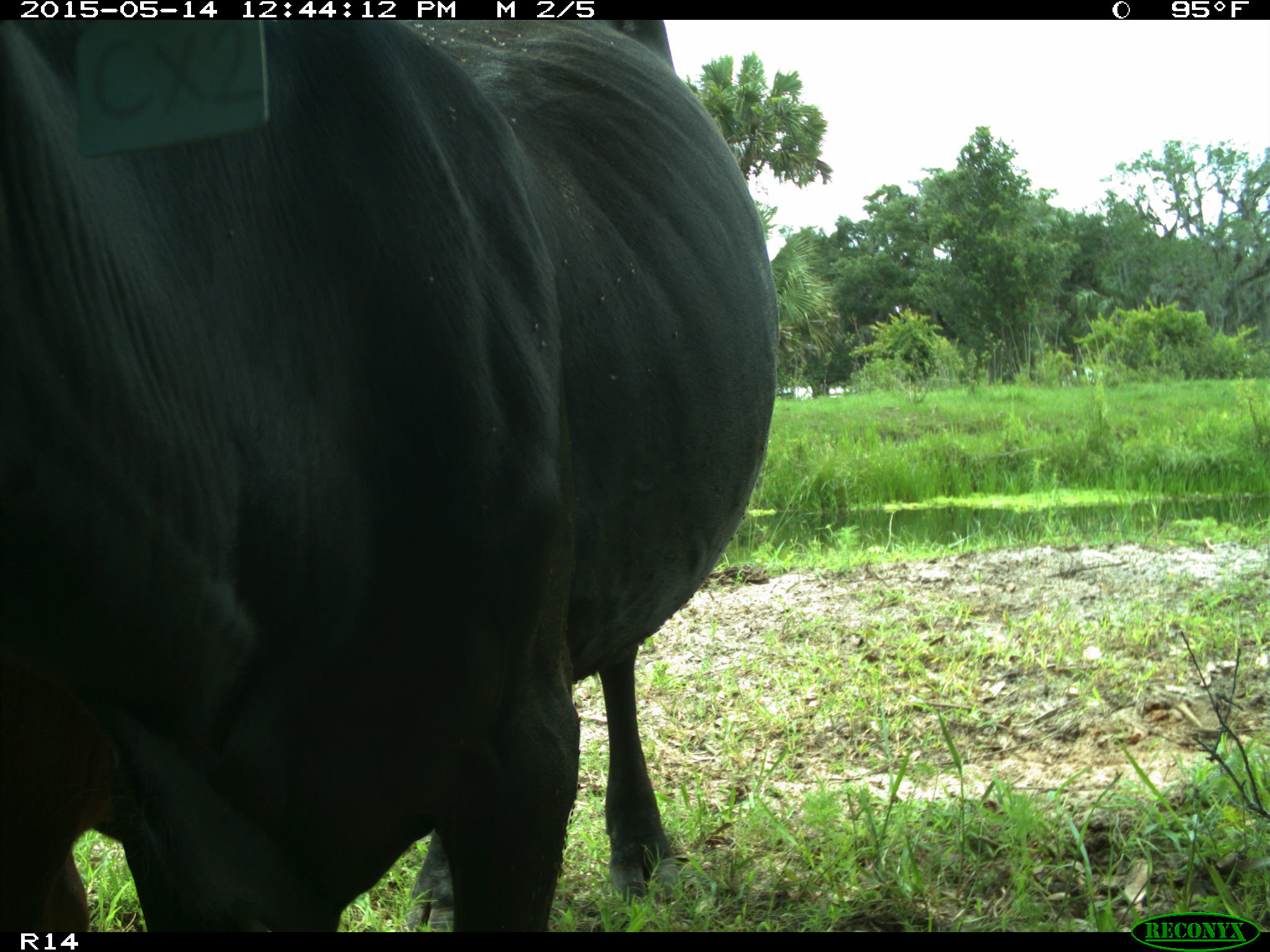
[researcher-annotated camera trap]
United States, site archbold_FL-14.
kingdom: Animalia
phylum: Chordata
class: Mammalia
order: Artiodactyla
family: Bovidae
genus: Bos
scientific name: Bos taurus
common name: domestic cow